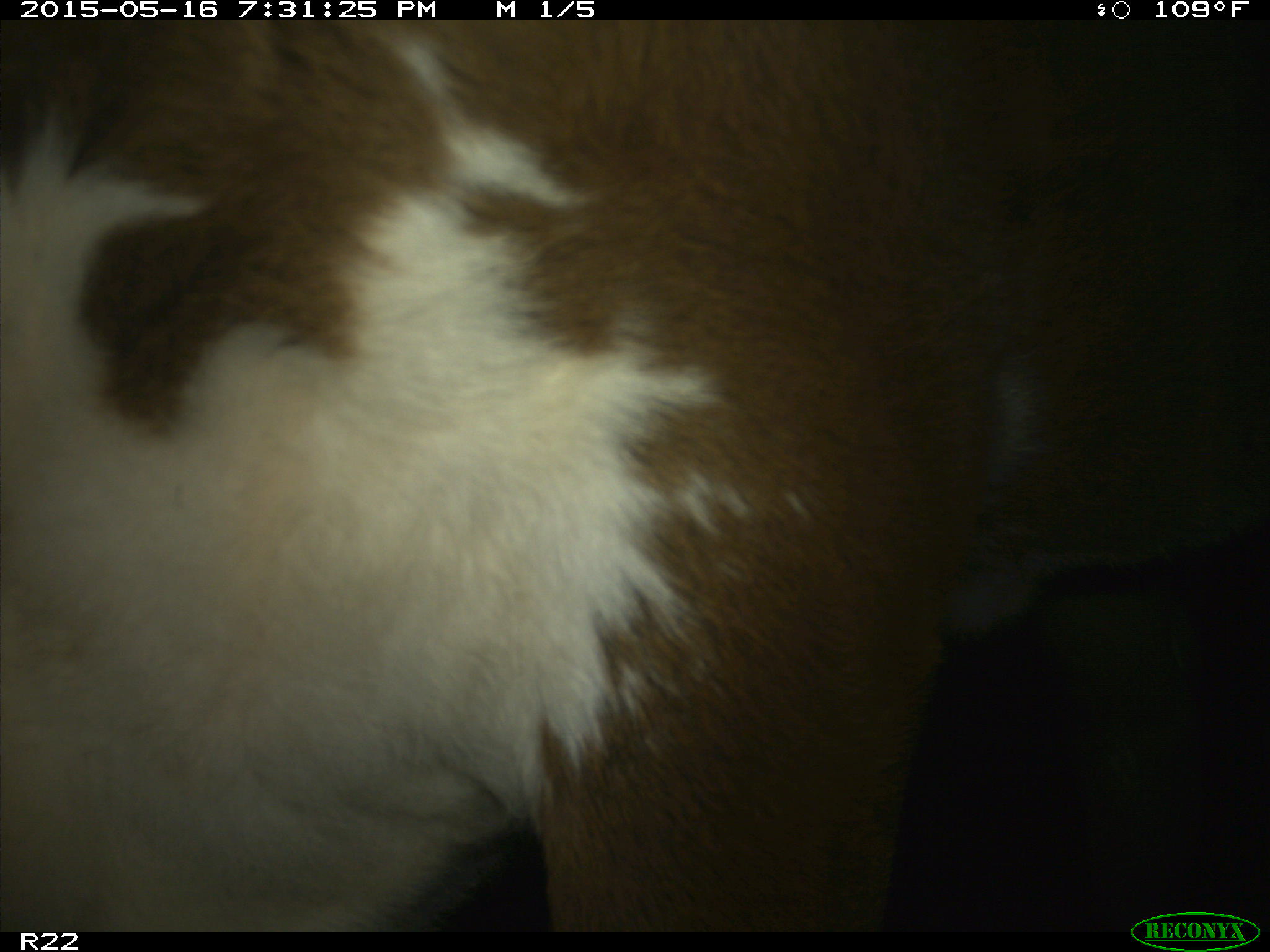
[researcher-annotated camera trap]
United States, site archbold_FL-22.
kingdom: Animalia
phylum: Chordata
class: Mammalia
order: Artiodactyla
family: Bovidae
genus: Bos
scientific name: Bos taurus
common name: domestic cow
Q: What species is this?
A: Bos taurus (domestic cow).